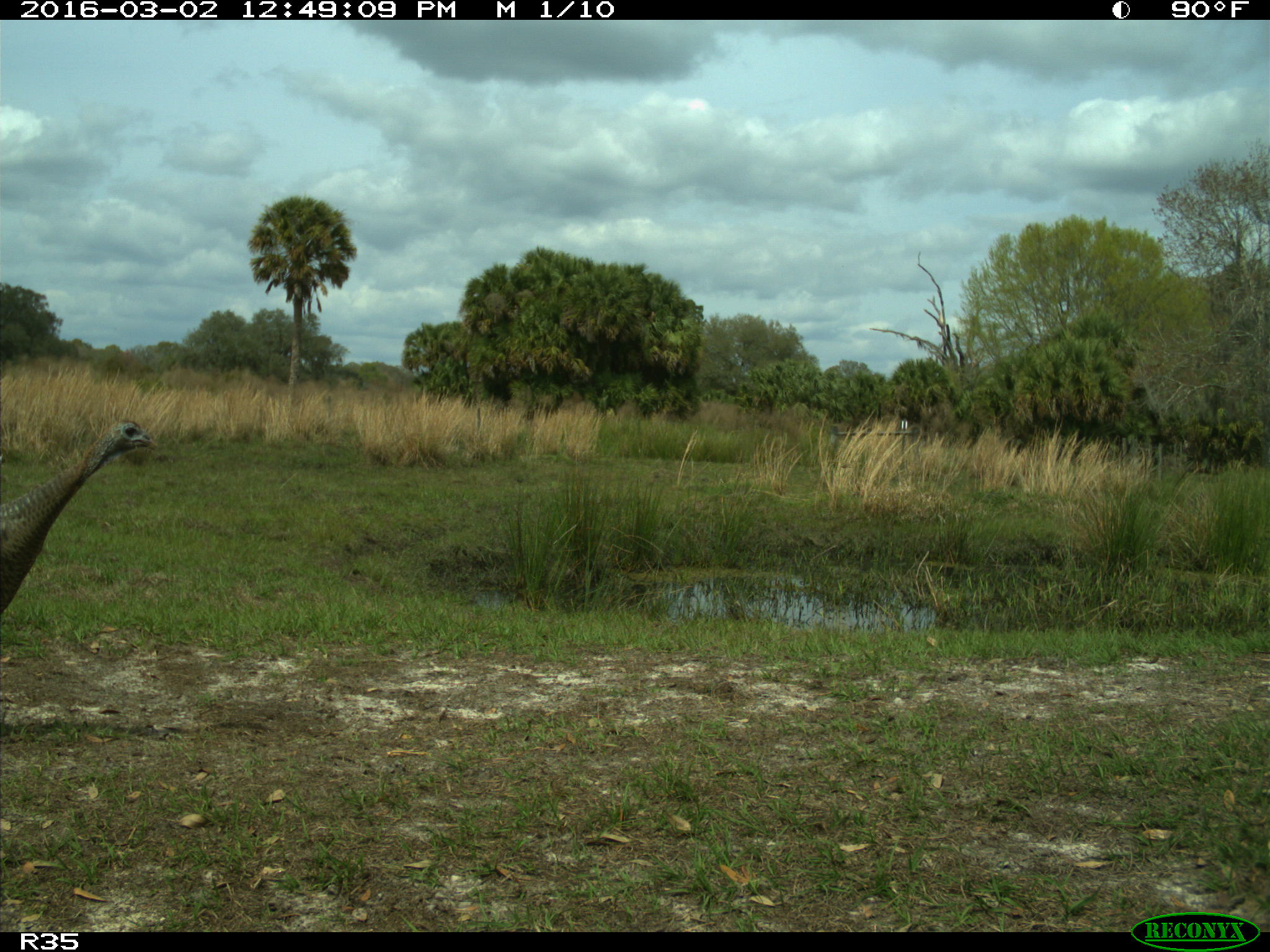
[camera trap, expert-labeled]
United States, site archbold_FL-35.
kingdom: Animalia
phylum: Chordata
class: Aves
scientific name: Aves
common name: birds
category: unidentified bird